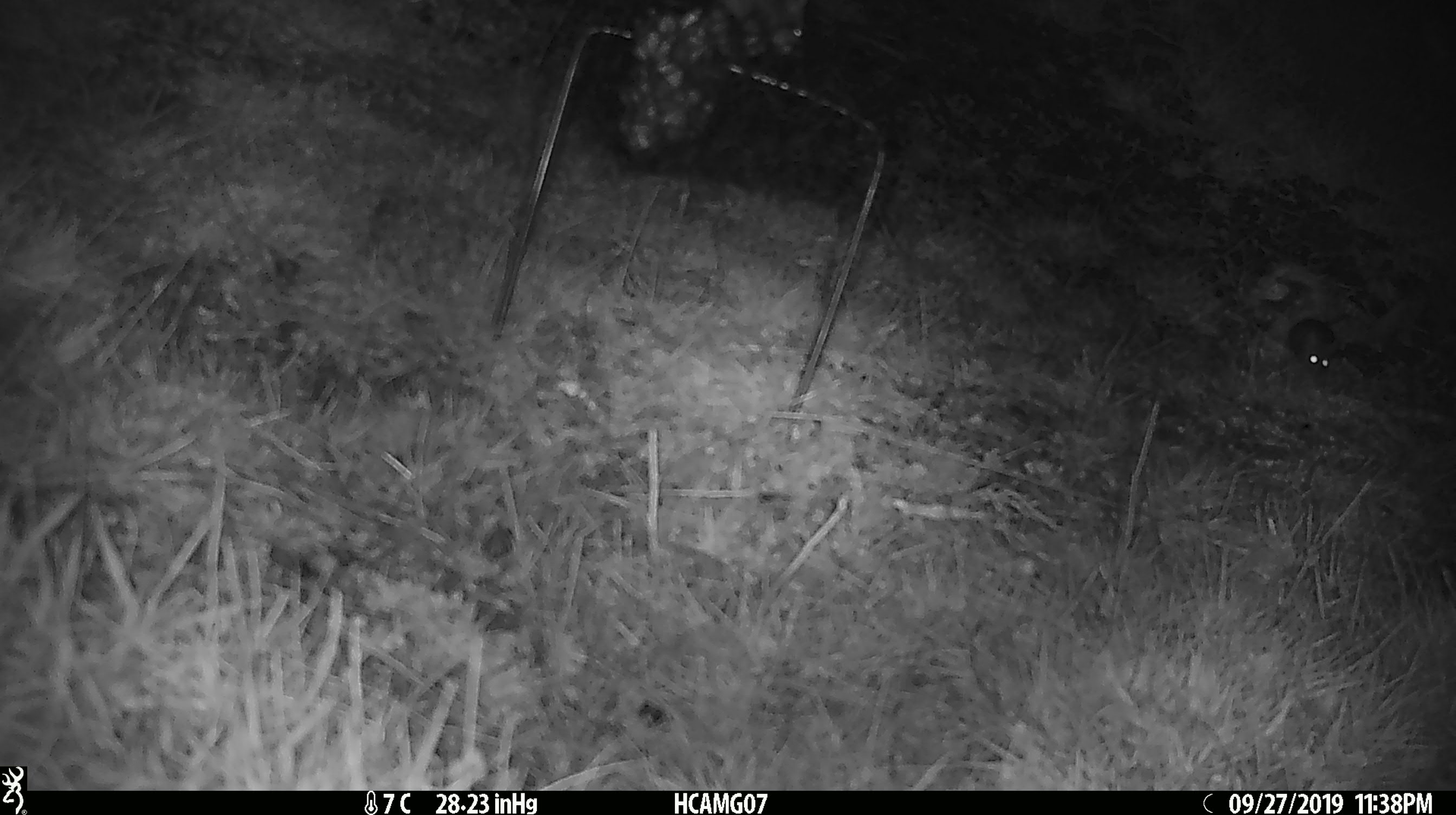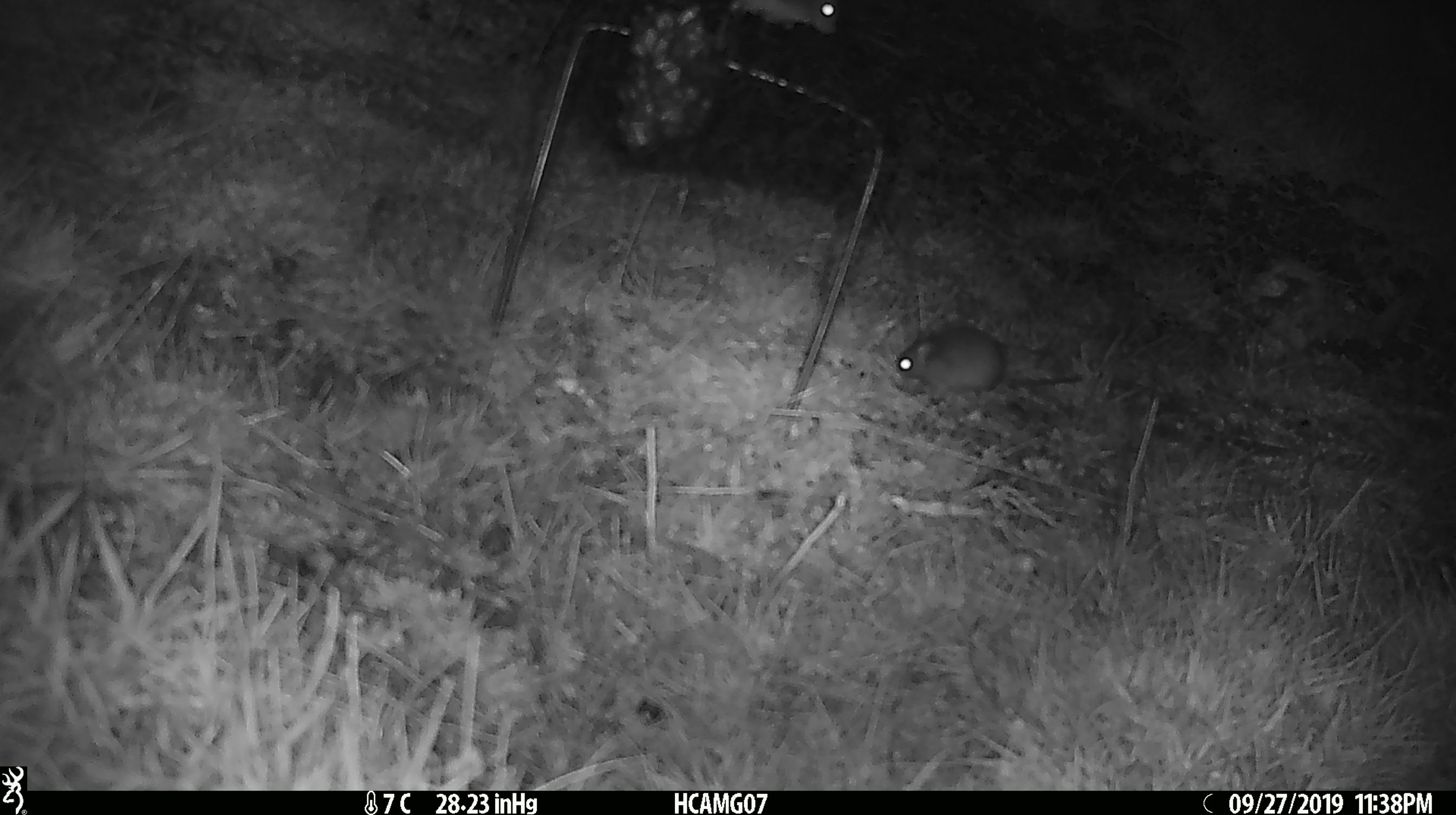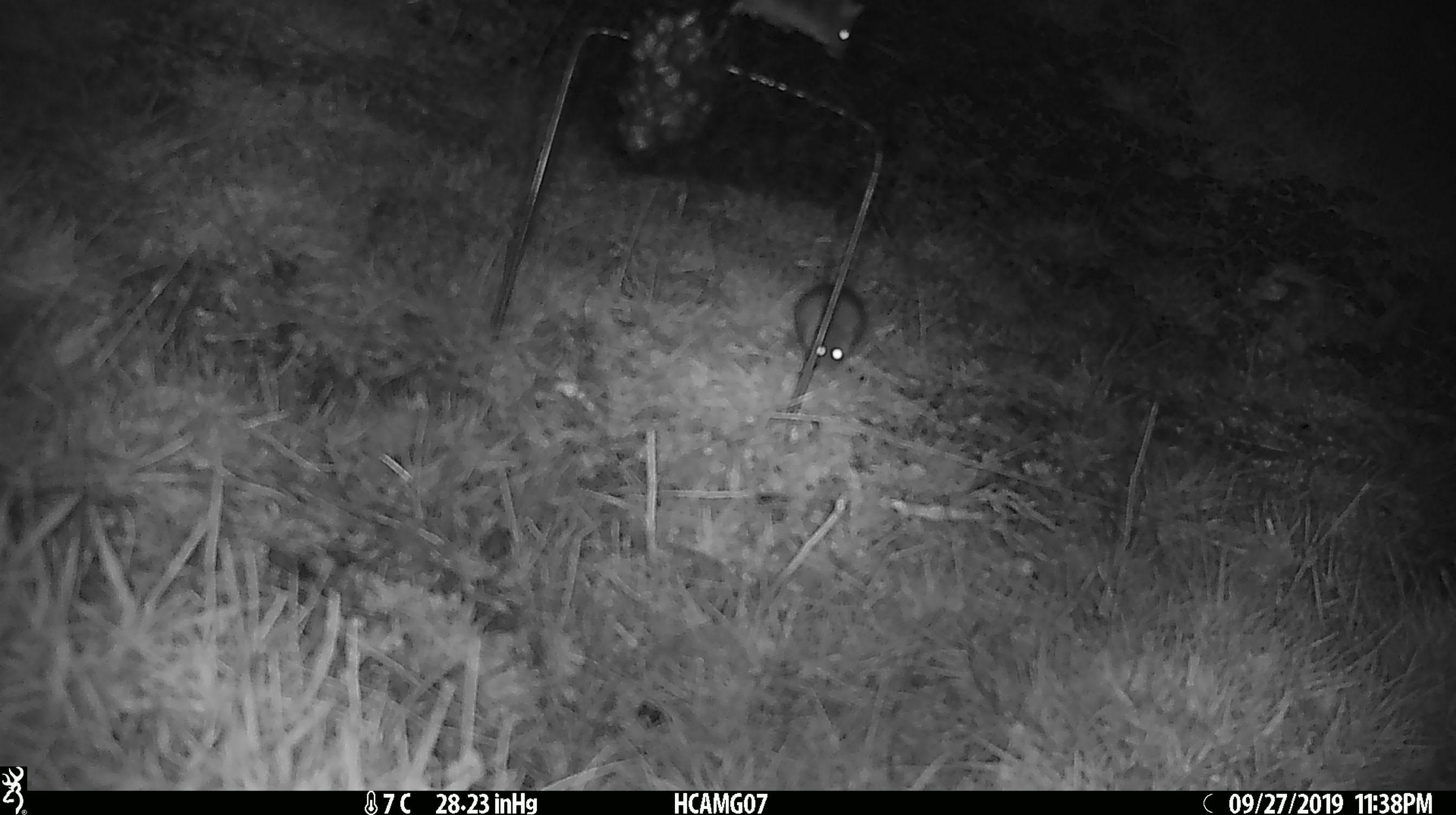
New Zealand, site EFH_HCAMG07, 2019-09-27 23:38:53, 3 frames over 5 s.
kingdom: Animalia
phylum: Chordata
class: Mammalia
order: Rodentia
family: Muridae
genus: Mus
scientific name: Mus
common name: mouse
Mouse (Mus).